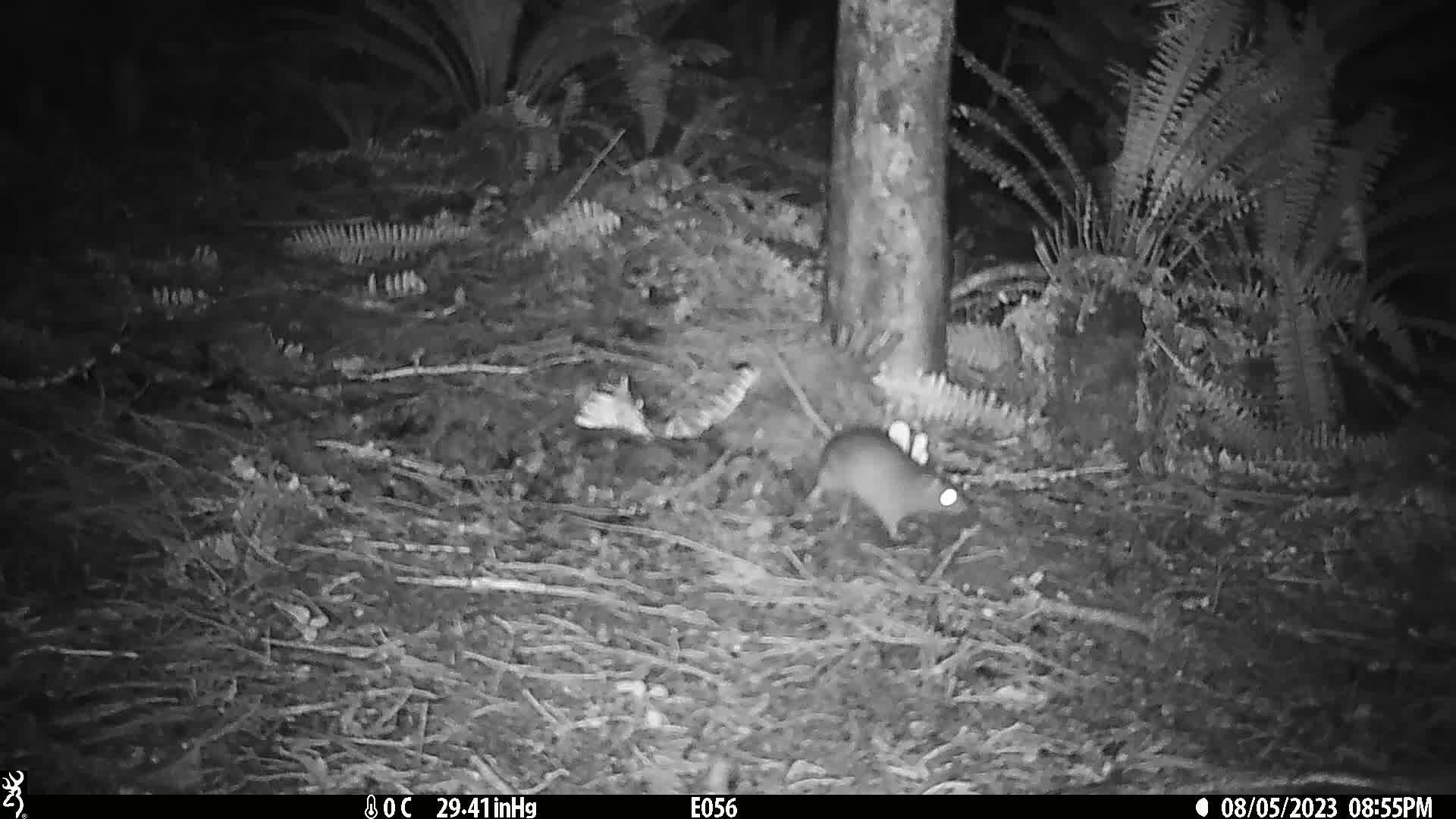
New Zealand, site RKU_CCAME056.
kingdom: Animalia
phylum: Chordata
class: Mammalia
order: Rodentia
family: Muridae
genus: Rattus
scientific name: Rattus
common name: rat